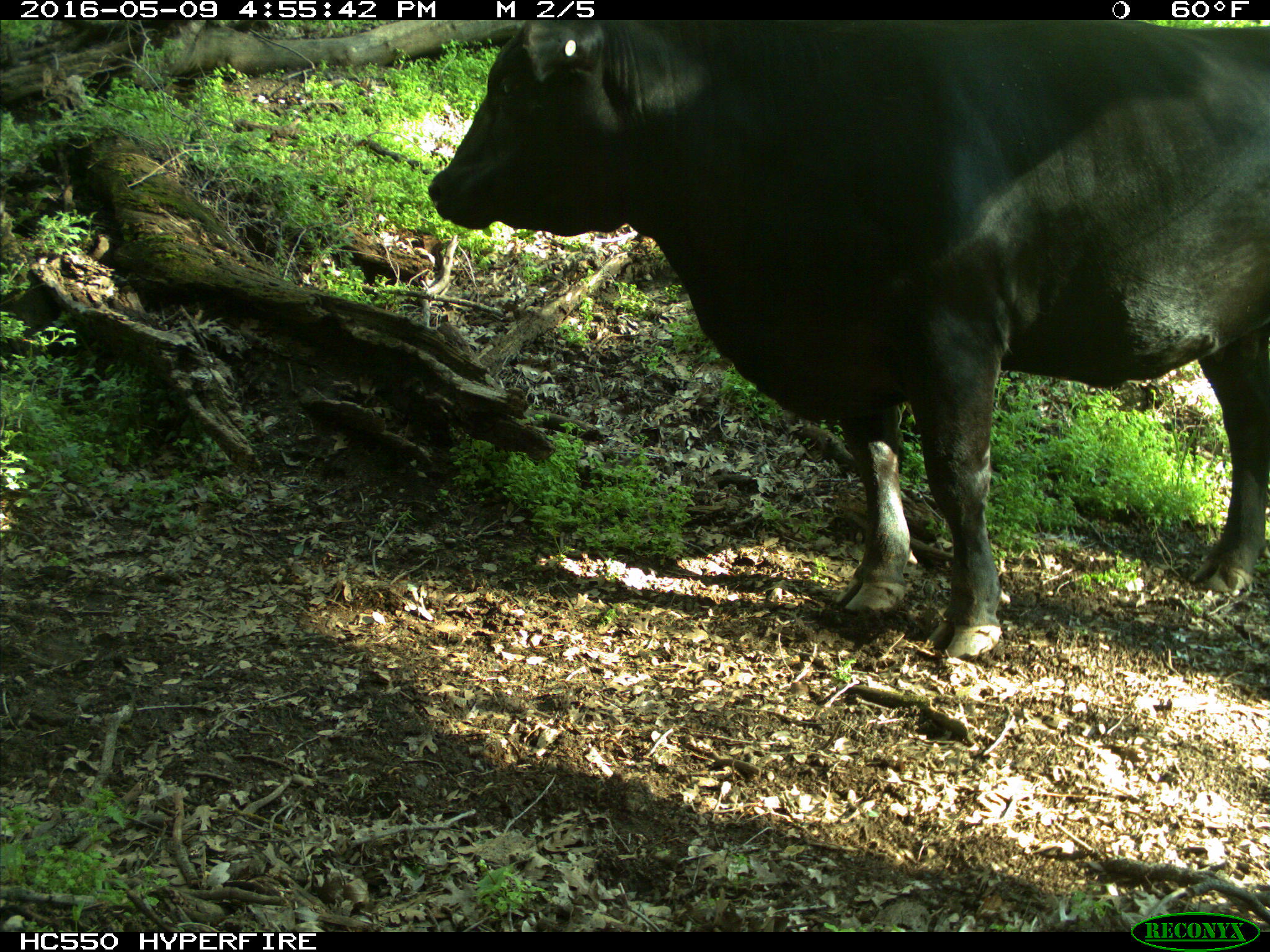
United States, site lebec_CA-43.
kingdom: Animalia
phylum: Chordata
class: Mammalia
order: Artiodactyla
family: Bovidae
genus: Bos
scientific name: Bos taurus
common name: domestic cow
Bos taurus (domestic cow).